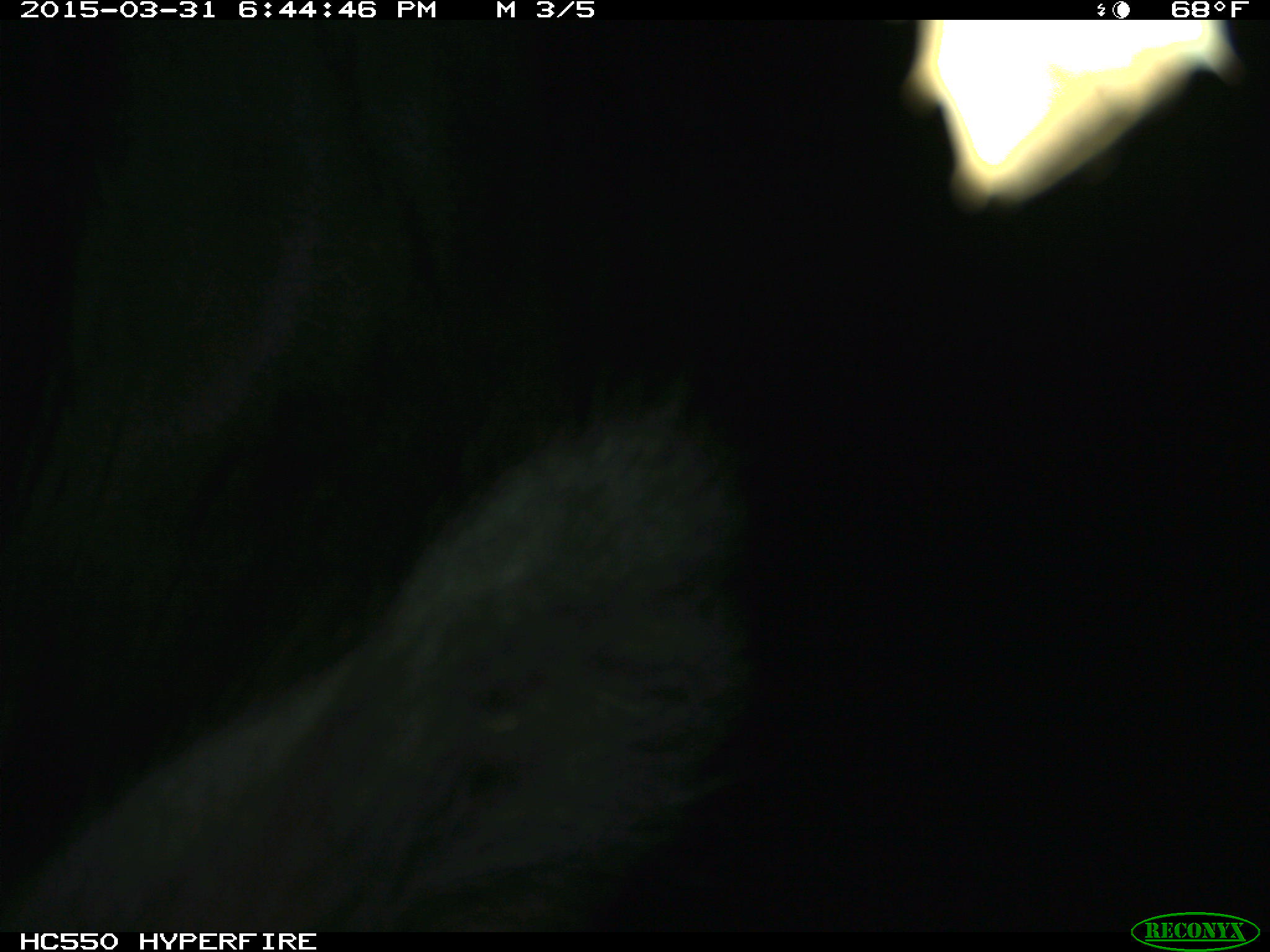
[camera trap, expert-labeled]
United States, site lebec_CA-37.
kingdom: Animalia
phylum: Chordata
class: Mammalia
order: Artiodactyla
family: Bovidae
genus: Bos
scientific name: Bos taurus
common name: domestic cow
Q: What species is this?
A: Bos taurus (domestic cow).